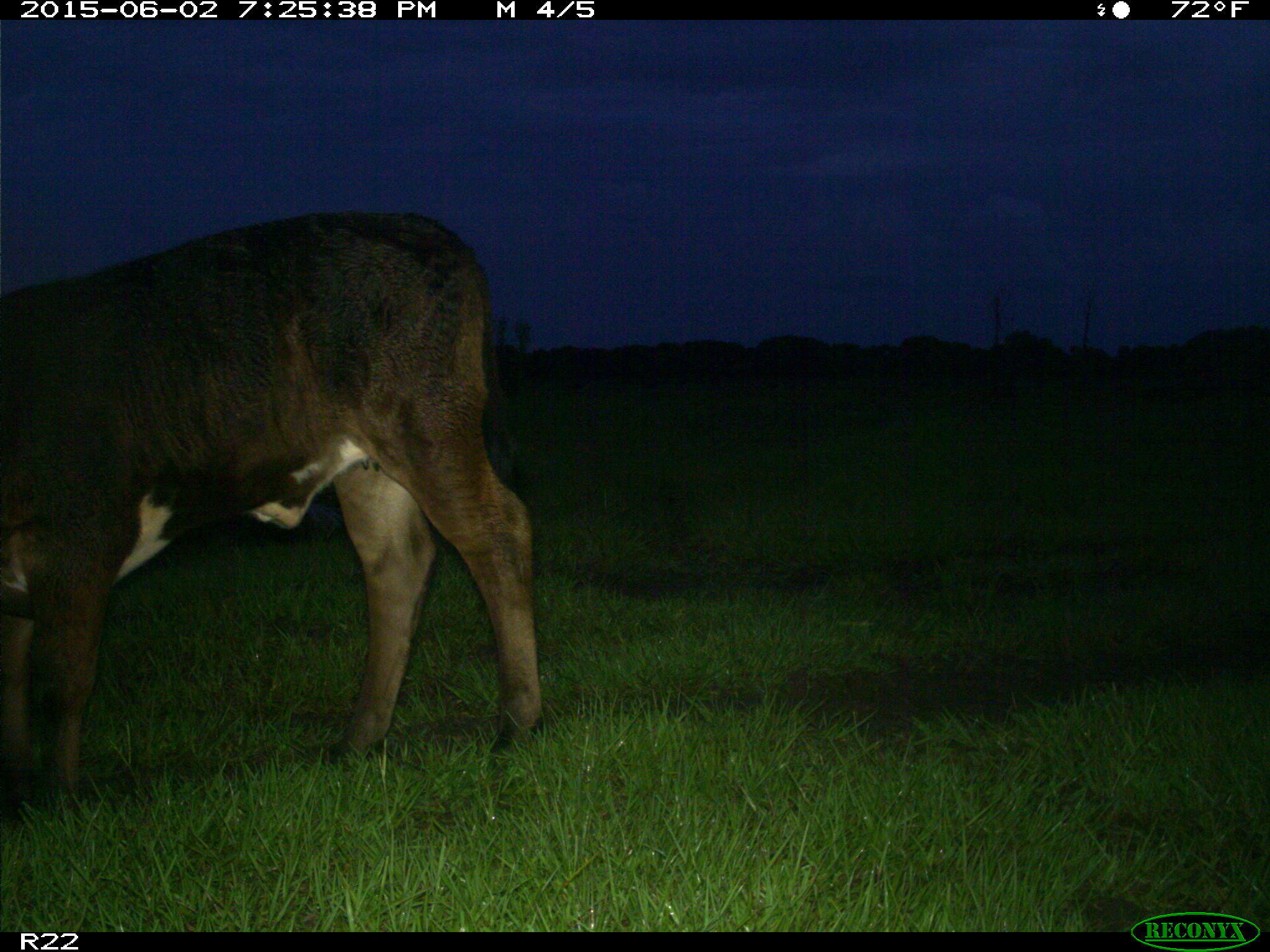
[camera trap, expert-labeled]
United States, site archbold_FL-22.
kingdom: Animalia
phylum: Chordata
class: Mammalia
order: Artiodactyla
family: Bovidae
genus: Bos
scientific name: Bos taurus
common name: domestic cow